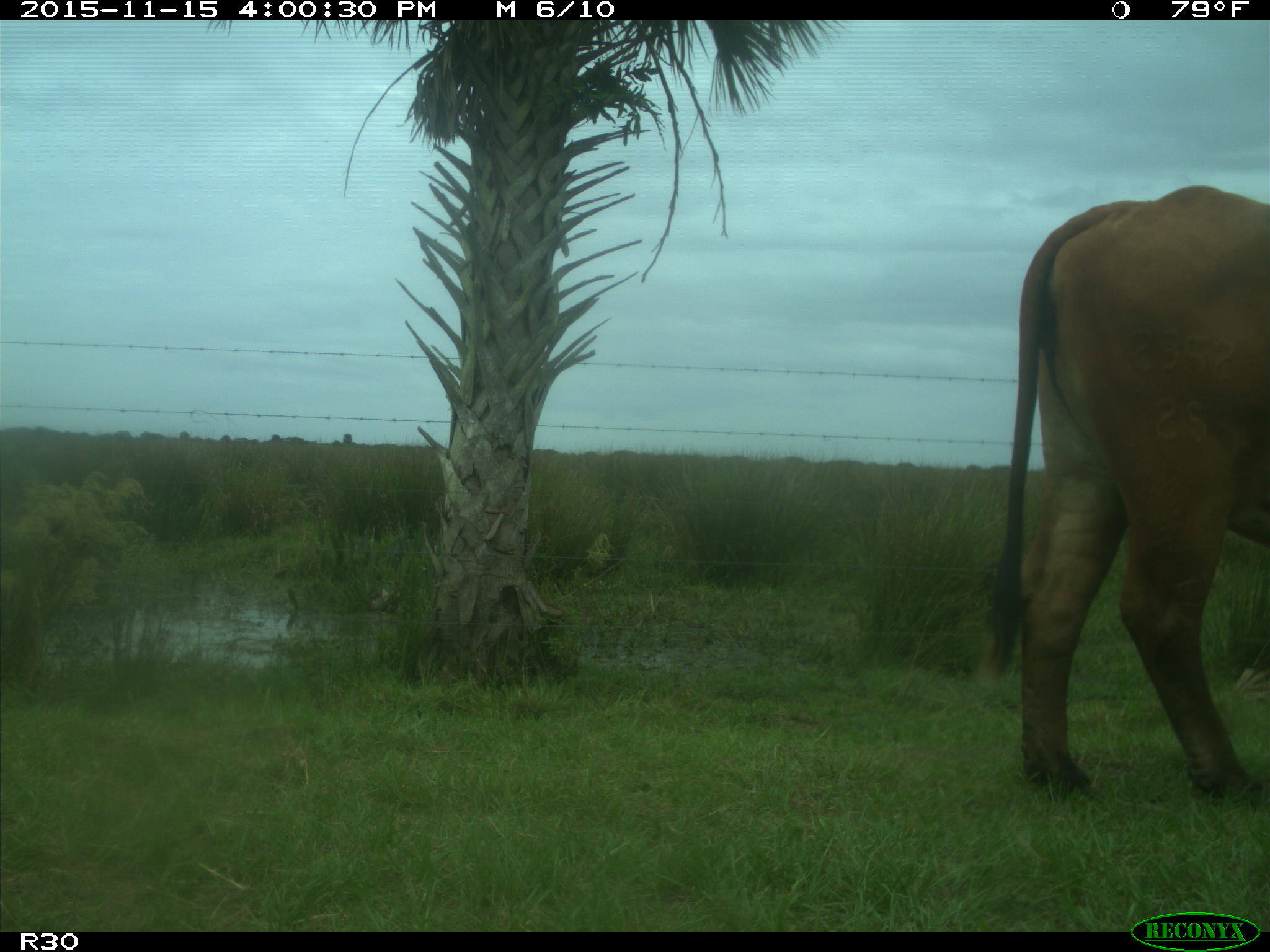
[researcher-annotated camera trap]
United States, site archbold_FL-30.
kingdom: Animalia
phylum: Chordata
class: Mammalia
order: Artiodactyla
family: Bovidae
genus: Bos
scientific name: Bos taurus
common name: domestic cow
Bos taurus (domestic cow).